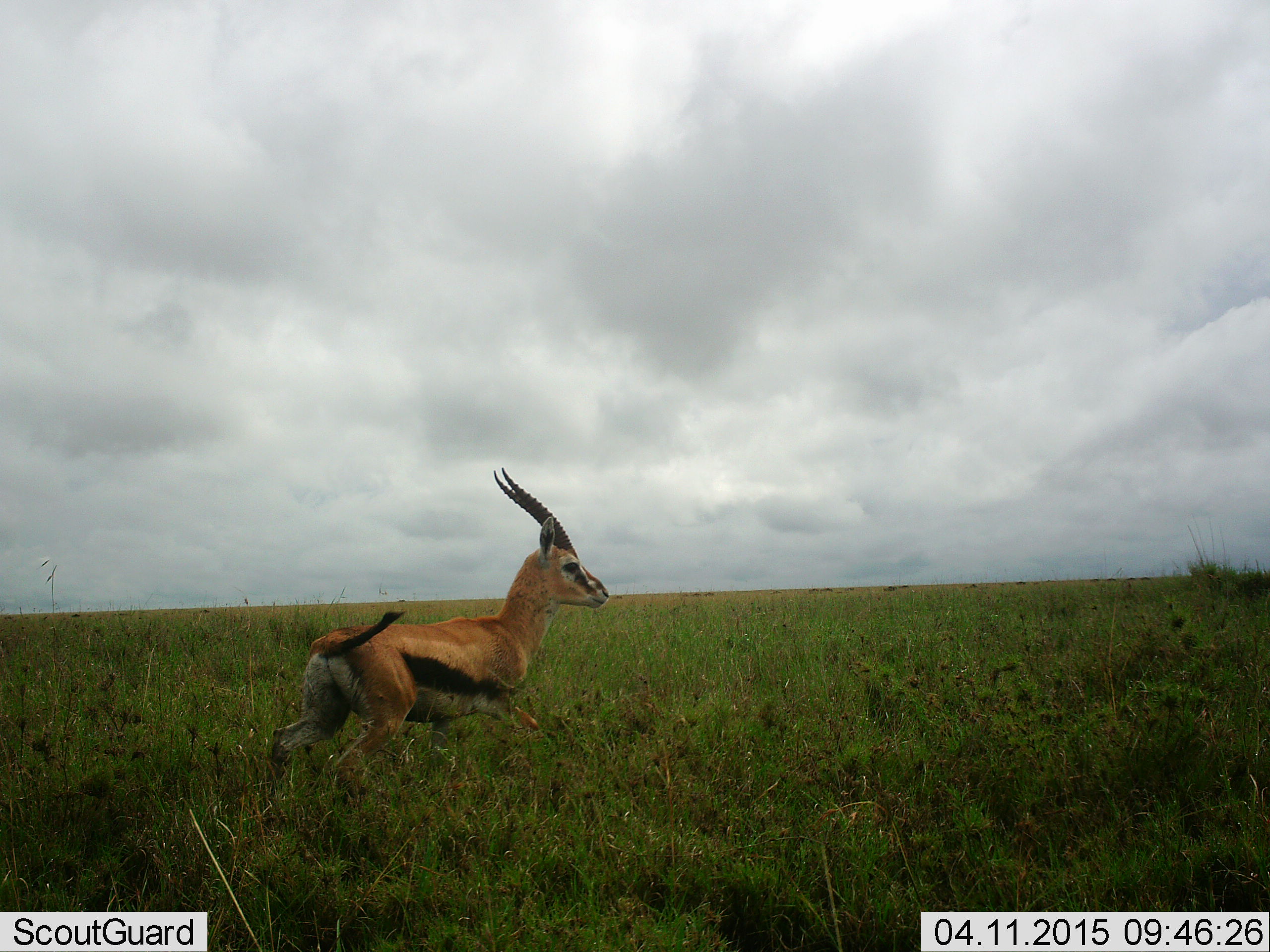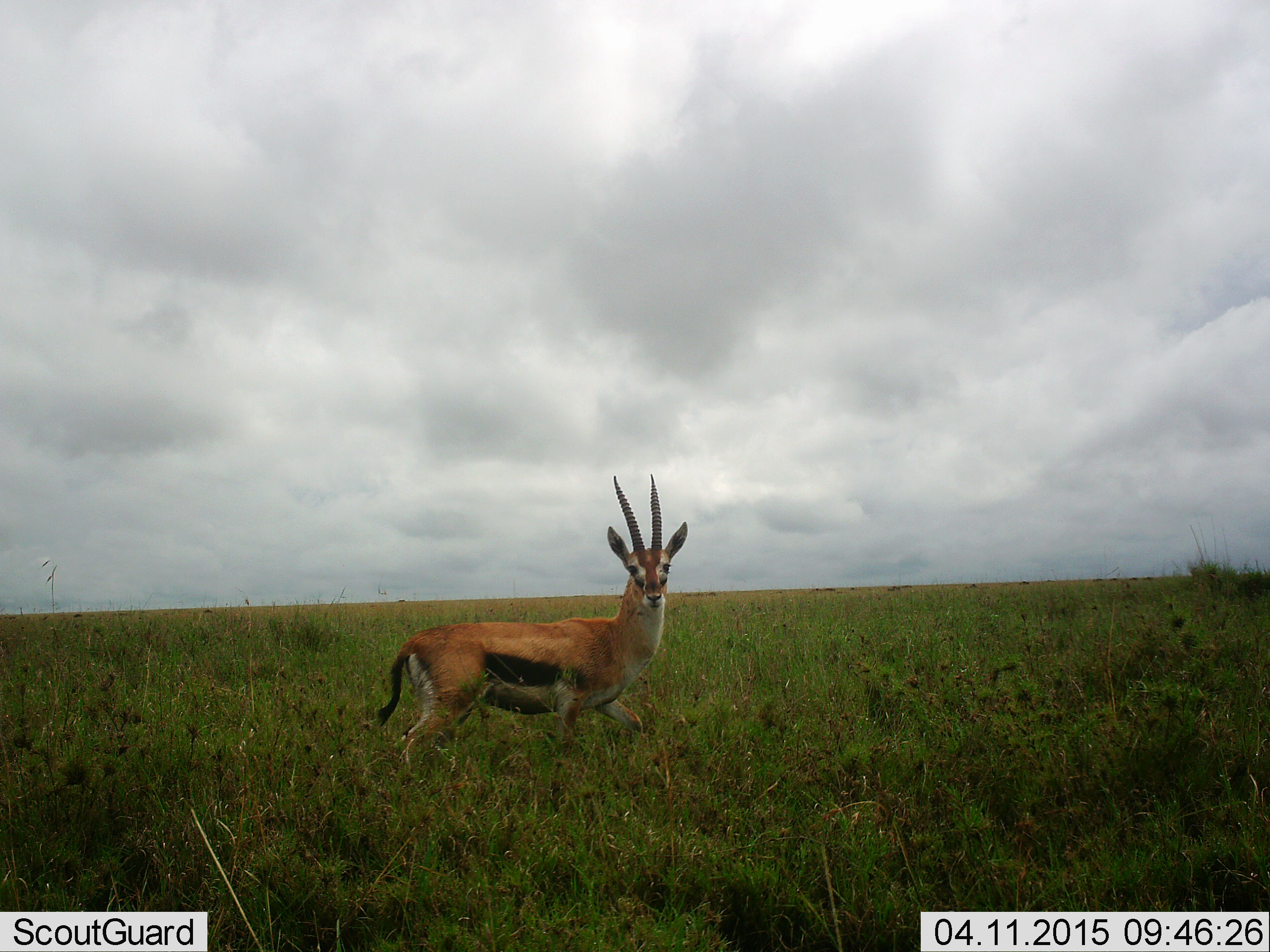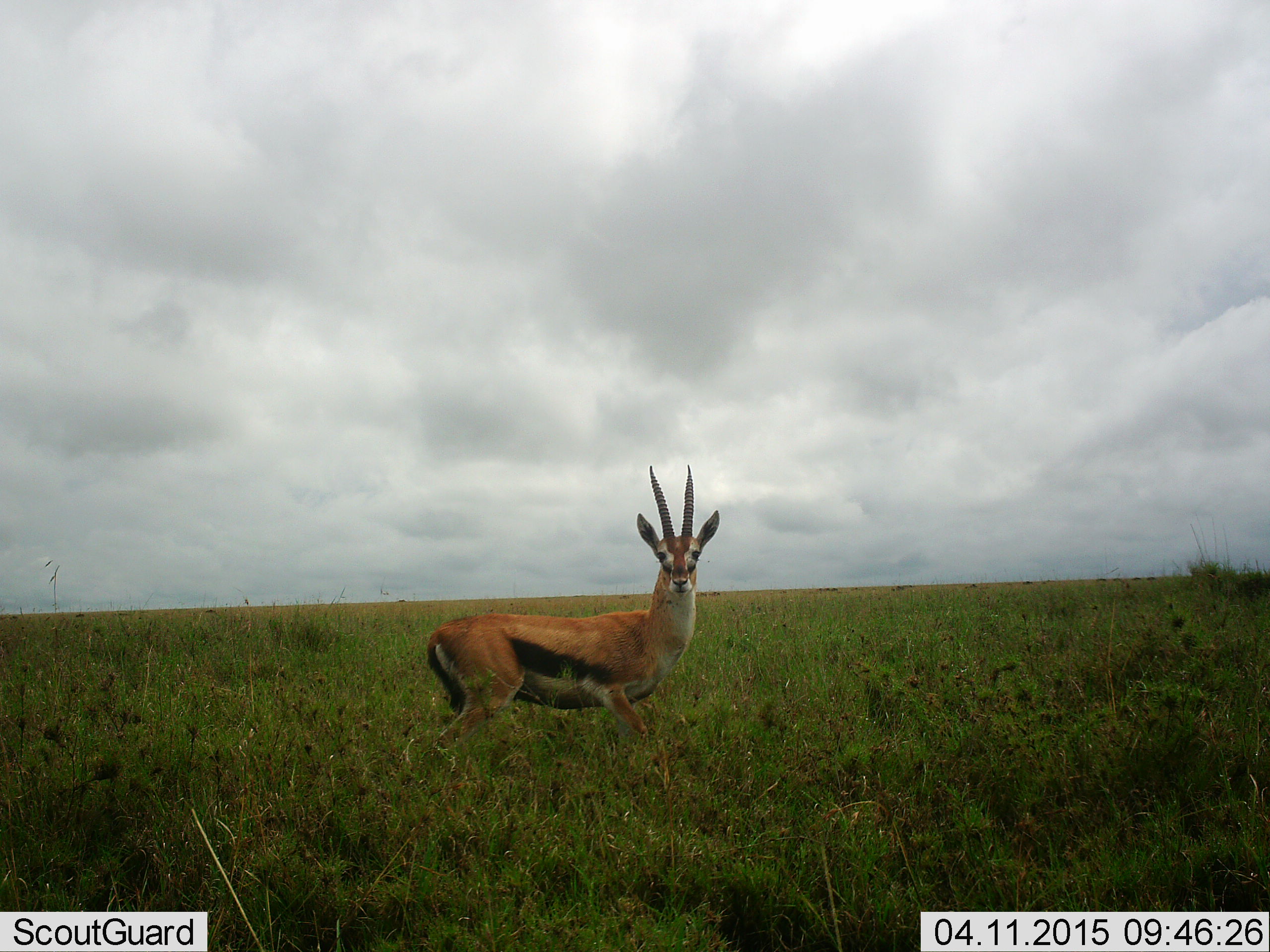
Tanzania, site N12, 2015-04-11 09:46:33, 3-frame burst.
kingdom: Animalia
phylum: Chordata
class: Mammalia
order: Artiodactyla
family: Bovidae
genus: Eudorcas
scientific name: Eudorcas thomsonii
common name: thomson's gazelle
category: gazellethomsons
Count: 1.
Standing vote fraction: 44%.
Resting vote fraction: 0%.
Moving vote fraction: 56%.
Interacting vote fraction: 0%.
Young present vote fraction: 0%.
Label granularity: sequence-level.